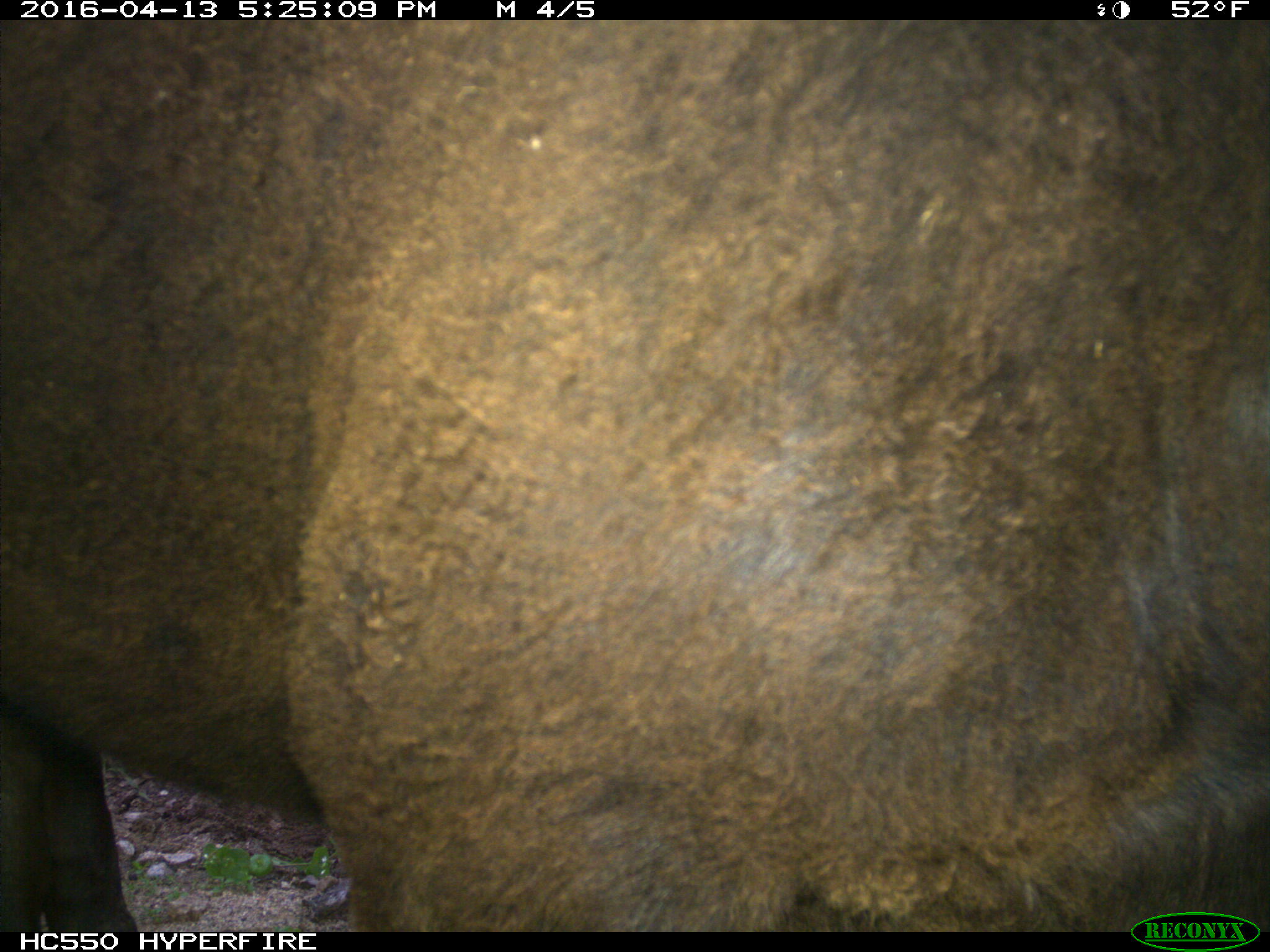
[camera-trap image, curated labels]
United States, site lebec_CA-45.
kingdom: Animalia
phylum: Chordata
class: Mammalia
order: Artiodactyla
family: Bovidae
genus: Bos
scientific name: Bos taurus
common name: domestic cow